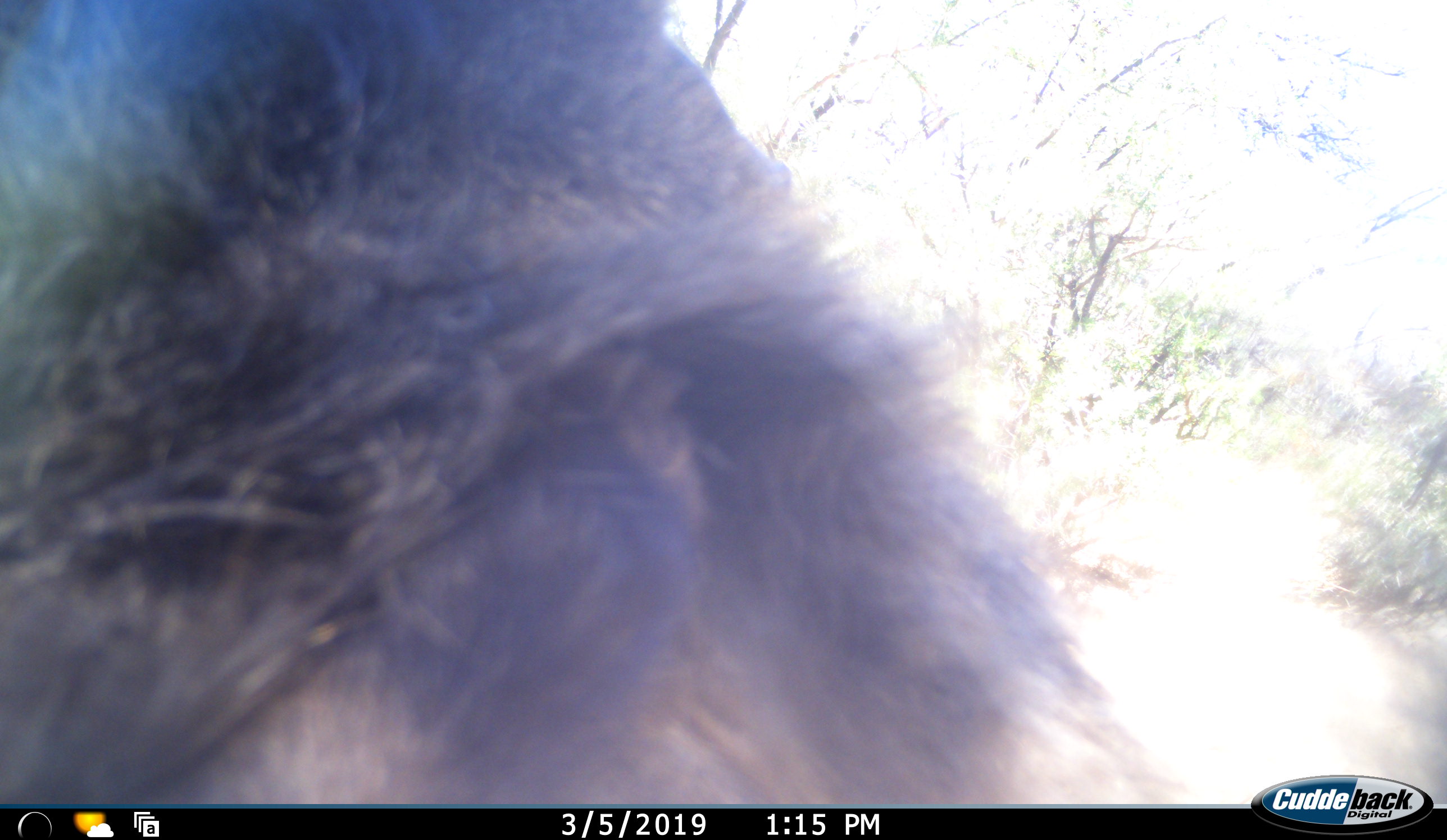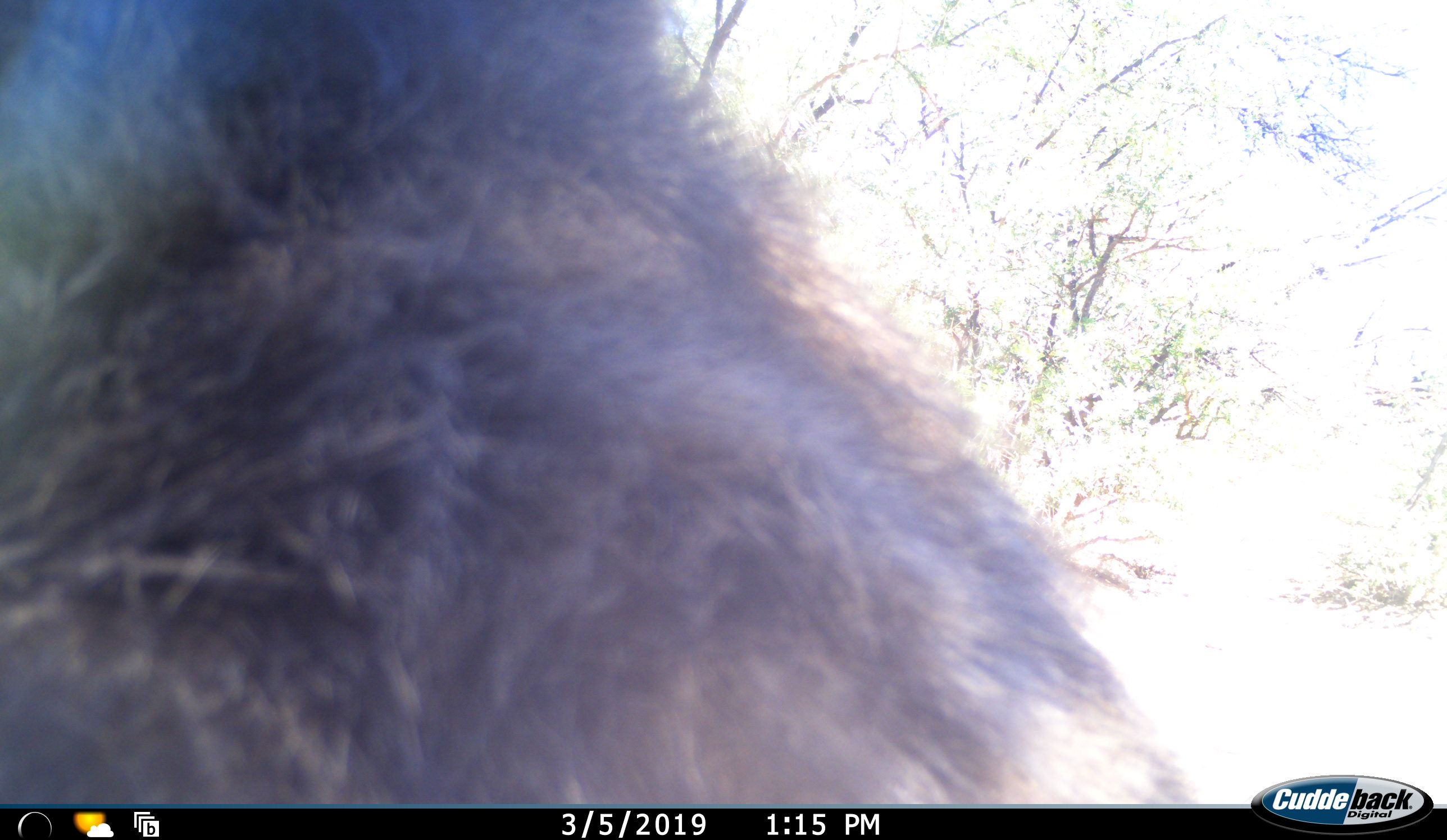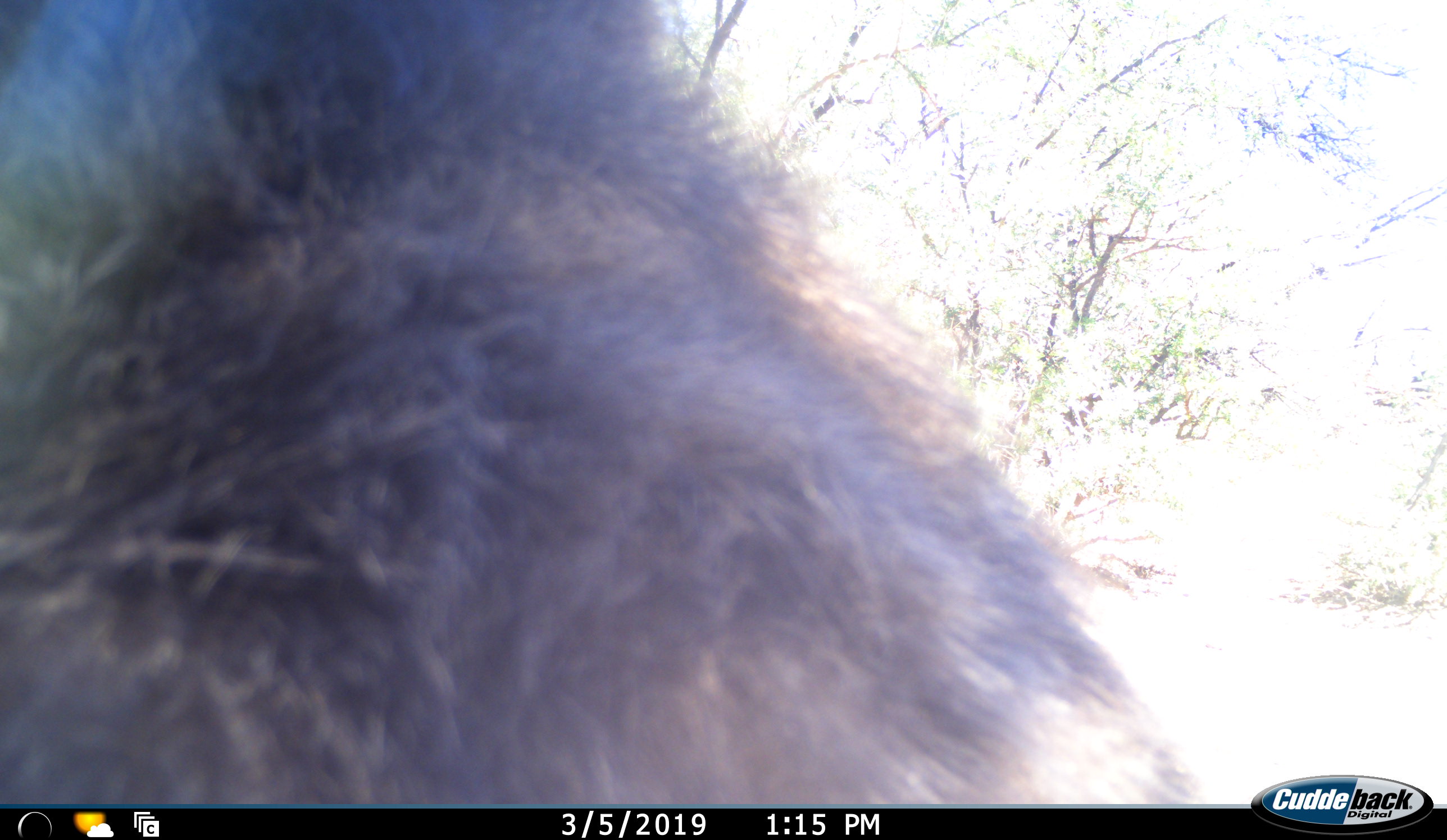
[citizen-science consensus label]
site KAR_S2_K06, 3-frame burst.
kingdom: Animalia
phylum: Chordata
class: Mammalia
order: Primates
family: Cercopithecidae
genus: Papio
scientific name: Papio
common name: baboon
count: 1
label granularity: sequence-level